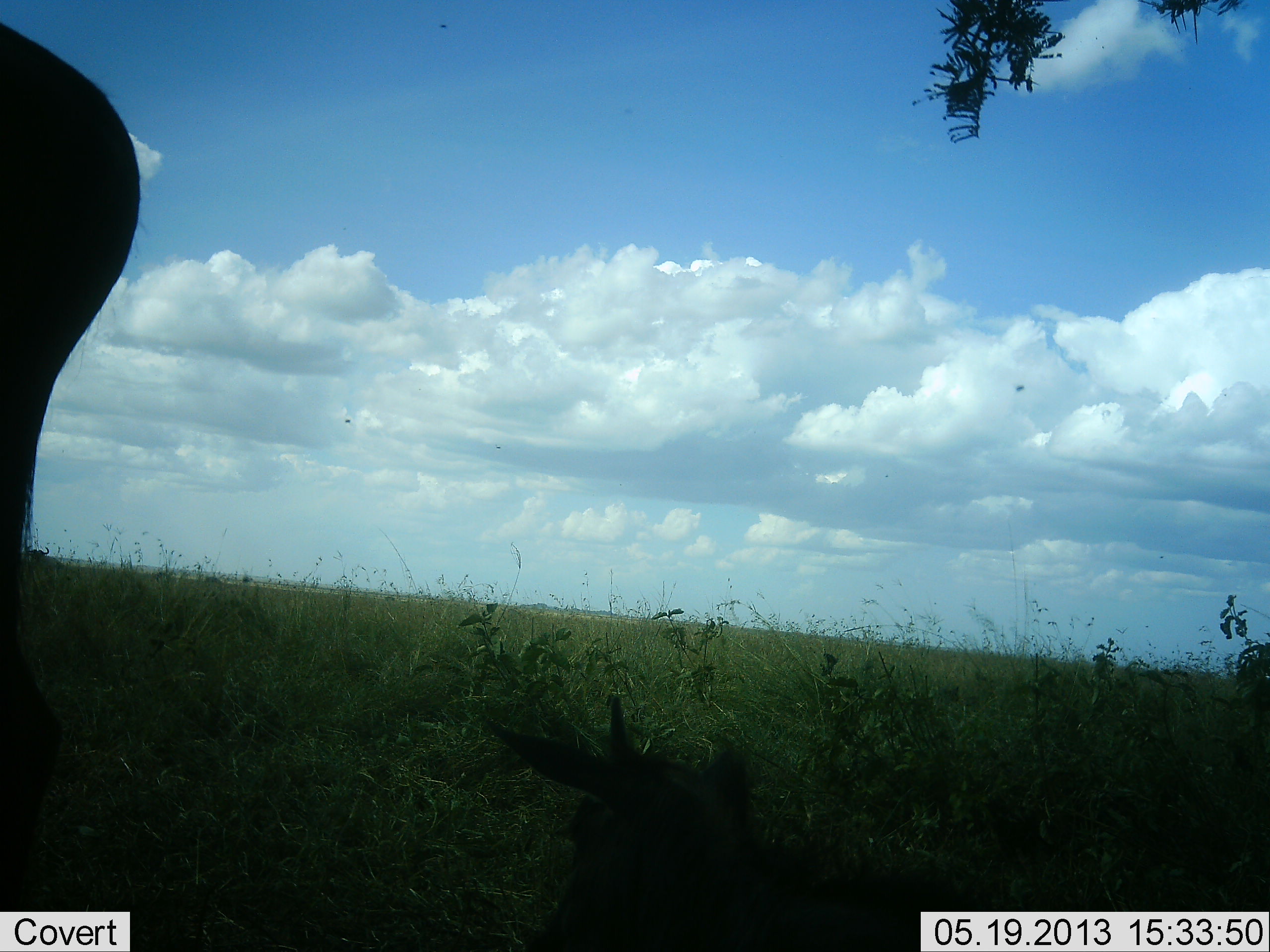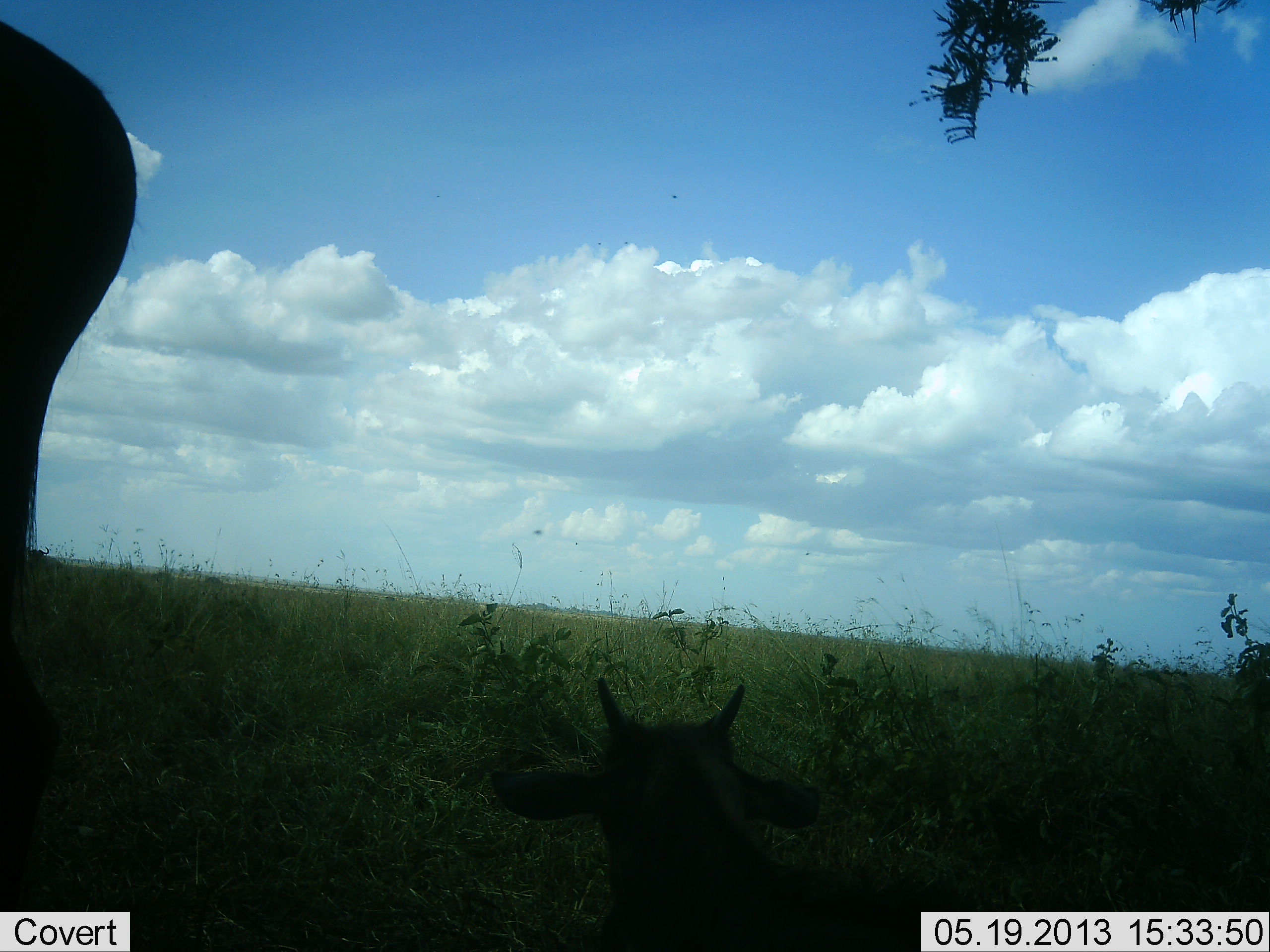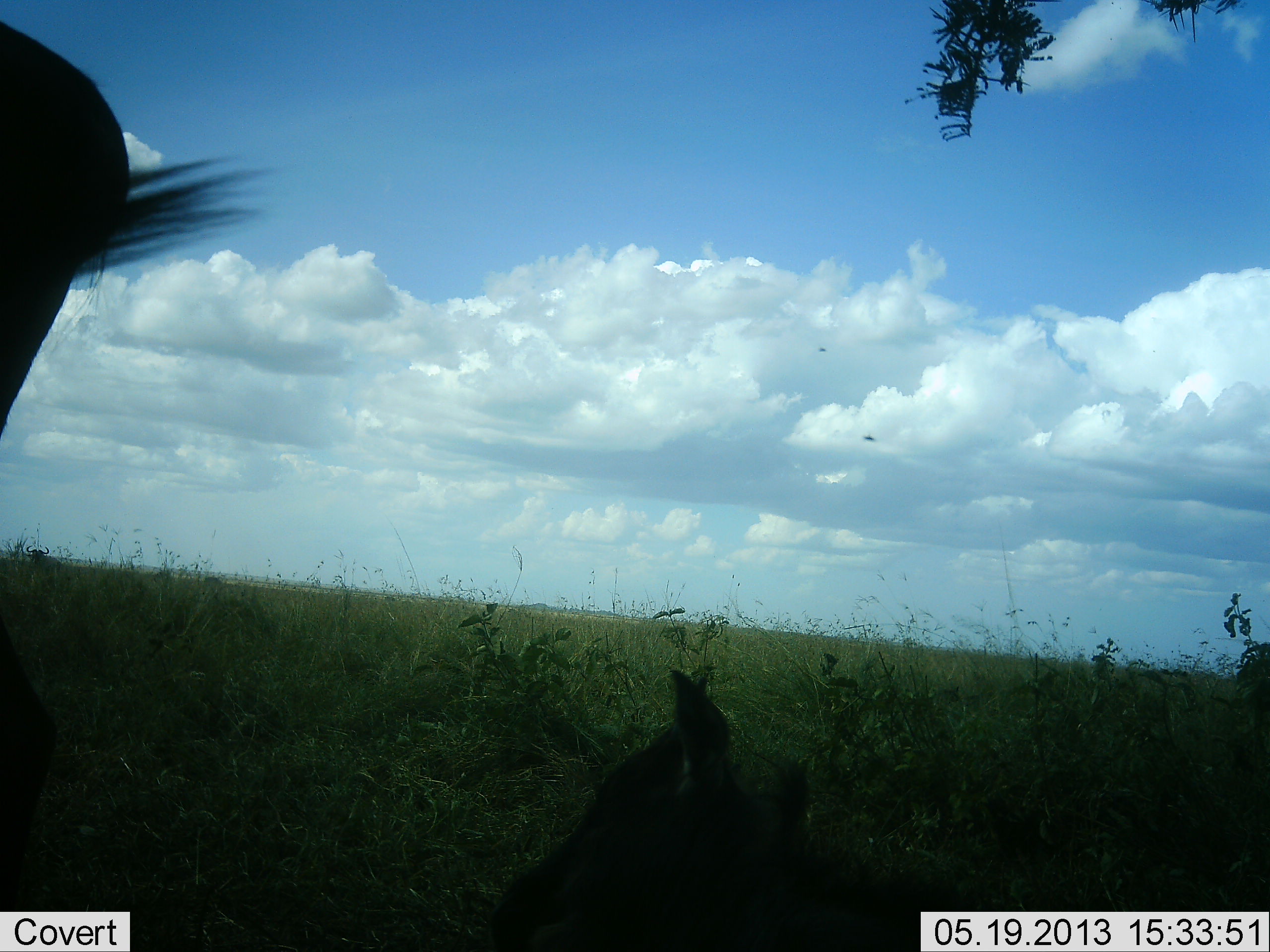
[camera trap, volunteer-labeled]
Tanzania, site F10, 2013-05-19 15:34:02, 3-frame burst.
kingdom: Animalia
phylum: Chordata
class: Mammalia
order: Artiodactyla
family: Bovidae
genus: Connochaetes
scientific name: Connochaetes taurinus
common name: blue wildebeest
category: wildebeest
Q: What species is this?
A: Wildebeest (blue wildebeest) (Connochaetes taurinus).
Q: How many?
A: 2.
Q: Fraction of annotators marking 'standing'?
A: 89%.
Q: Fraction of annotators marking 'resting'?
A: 100%.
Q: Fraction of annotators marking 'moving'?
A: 0%.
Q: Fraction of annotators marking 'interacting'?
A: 0%.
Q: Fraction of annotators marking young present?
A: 78%.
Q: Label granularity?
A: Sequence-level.